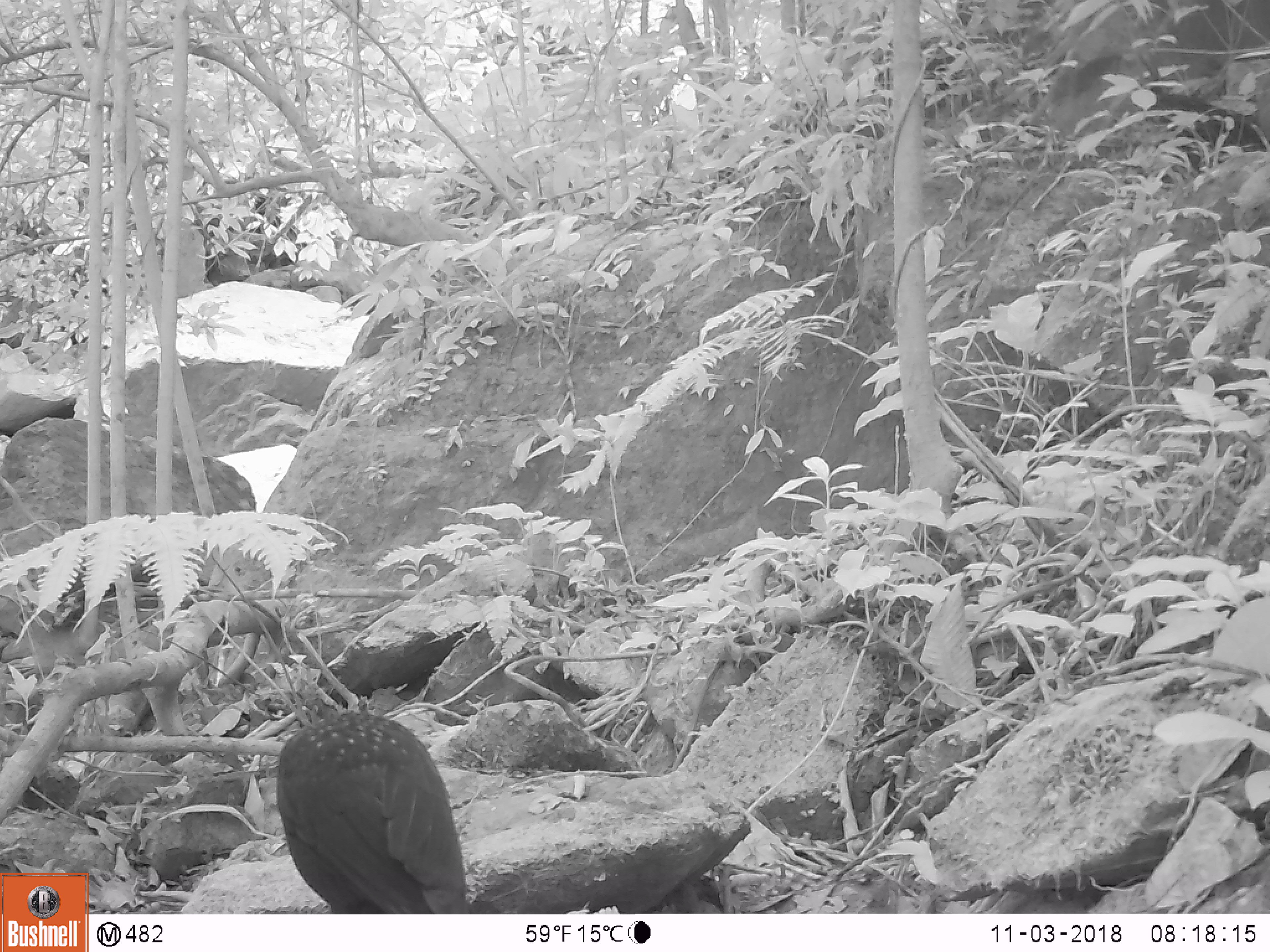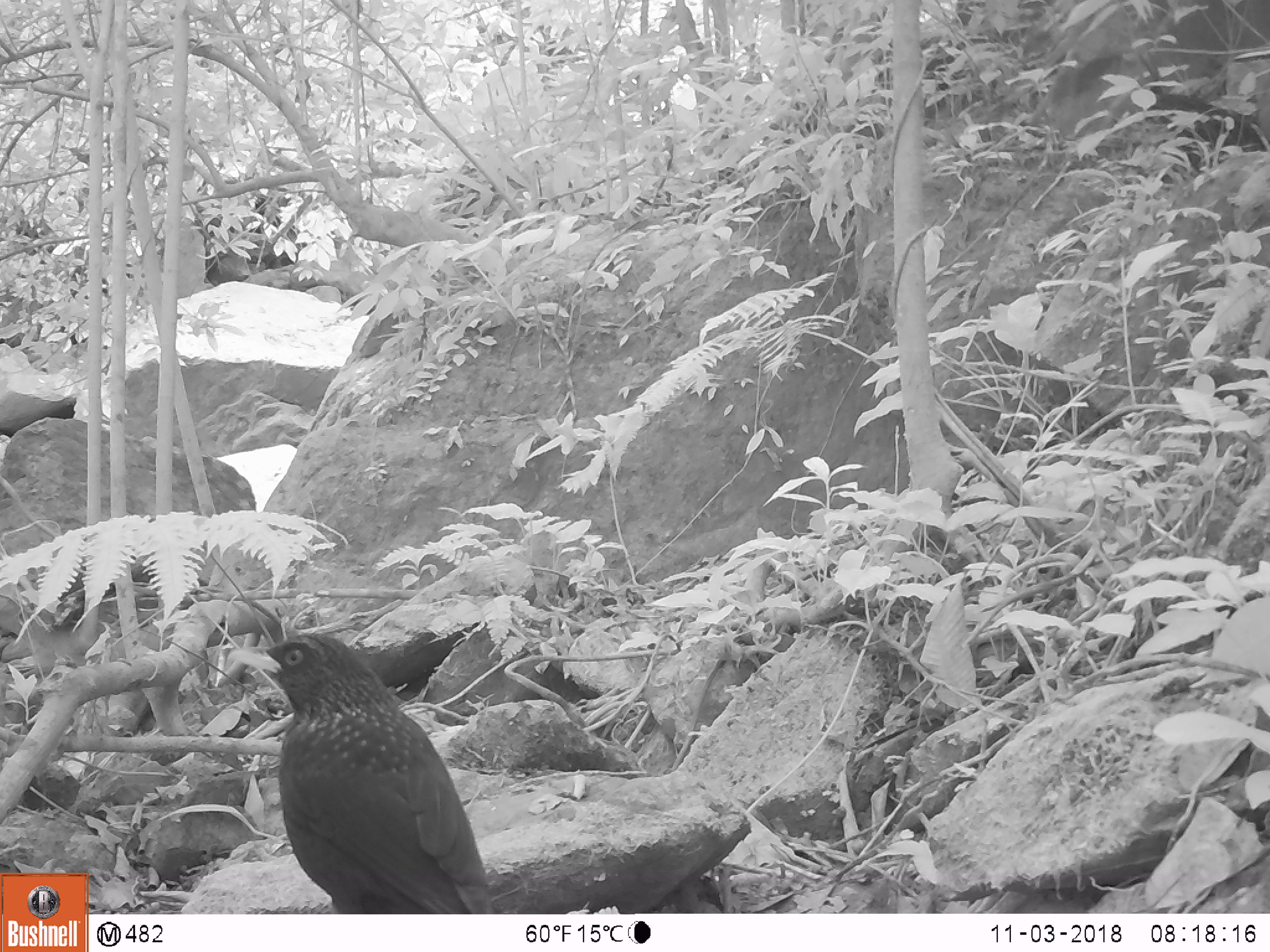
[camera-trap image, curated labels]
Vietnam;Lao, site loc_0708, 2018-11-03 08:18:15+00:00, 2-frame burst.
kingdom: Animalia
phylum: Chordata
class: Aves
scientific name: Aves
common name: bird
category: unidentified bird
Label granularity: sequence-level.